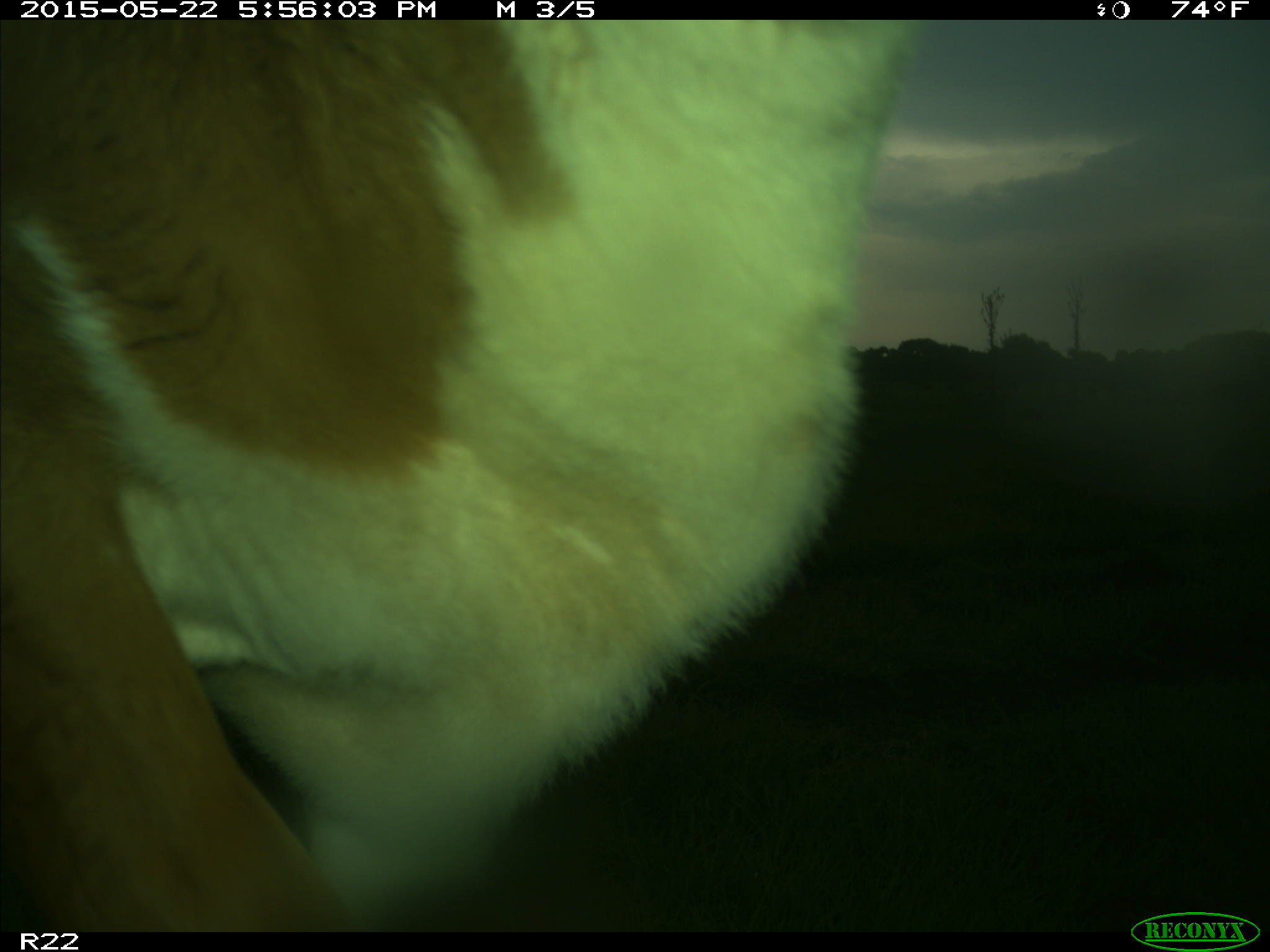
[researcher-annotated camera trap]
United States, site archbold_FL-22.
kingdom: Animalia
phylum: Chordata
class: Mammalia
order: Artiodactyla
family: Bovidae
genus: Bos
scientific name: Bos taurus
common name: domestic cow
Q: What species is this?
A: Bos taurus (domestic cow).